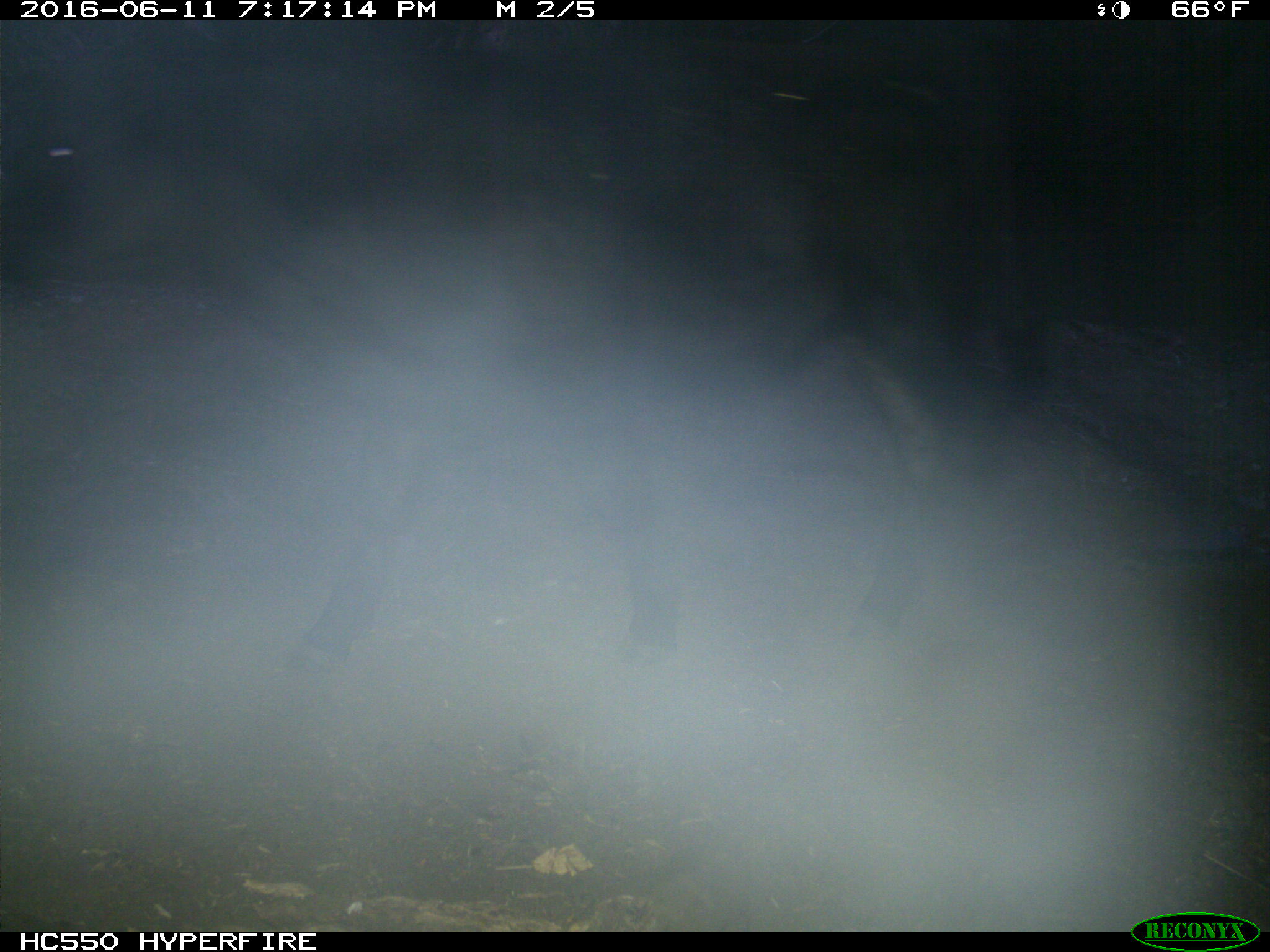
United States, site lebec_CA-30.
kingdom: Animalia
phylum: Chordata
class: Mammalia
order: Artiodactyla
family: Bovidae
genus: Bos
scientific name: Bos taurus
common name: domestic cow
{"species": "Bos taurus (domestic cow)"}